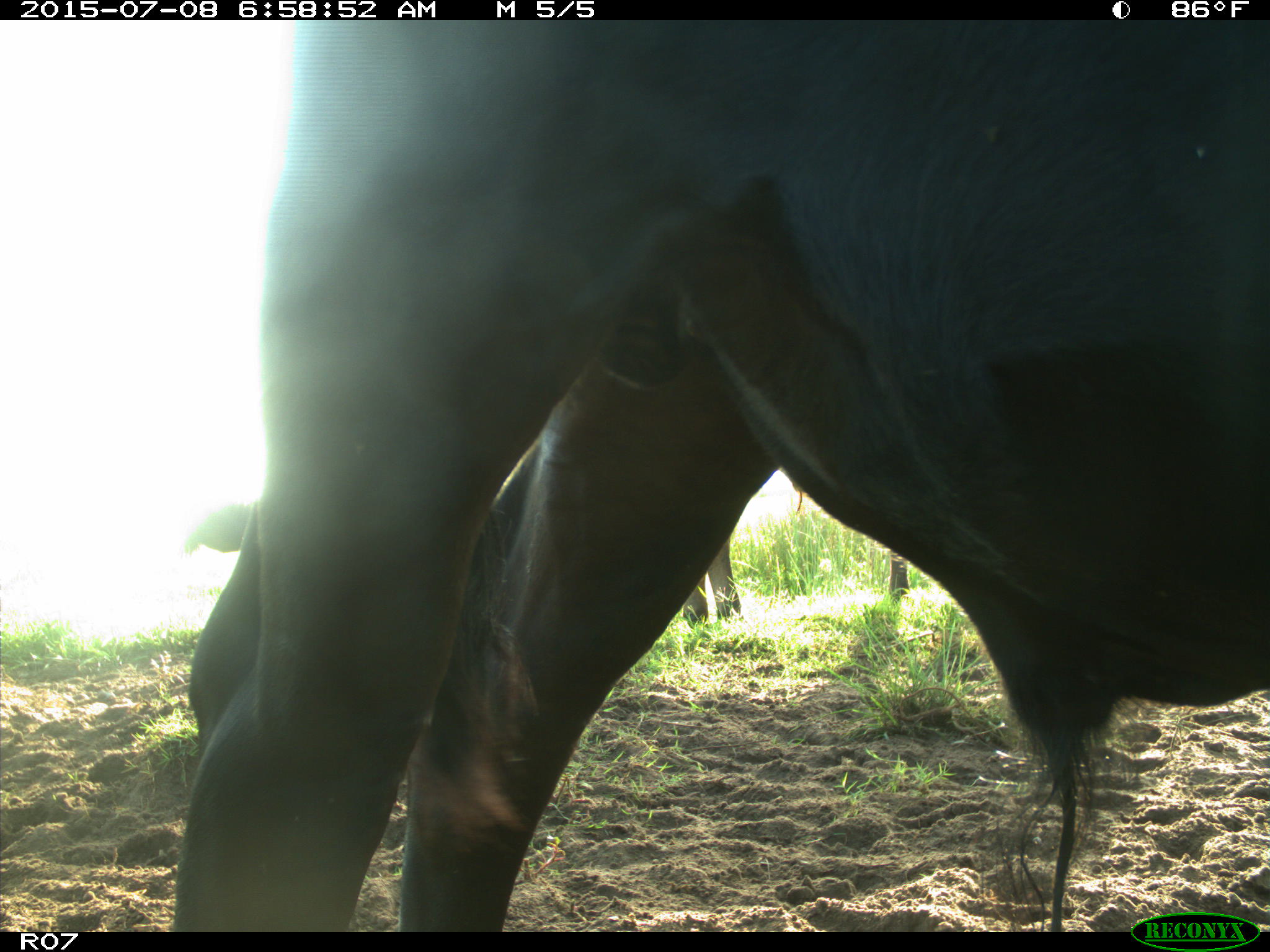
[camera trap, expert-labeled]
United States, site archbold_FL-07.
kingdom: Animalia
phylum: Chordata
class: Mammalia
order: Artiodactyla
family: Bovidae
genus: Bos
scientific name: Bos taurus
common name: domestic cow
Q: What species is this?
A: Bos taurus (domestic cow).